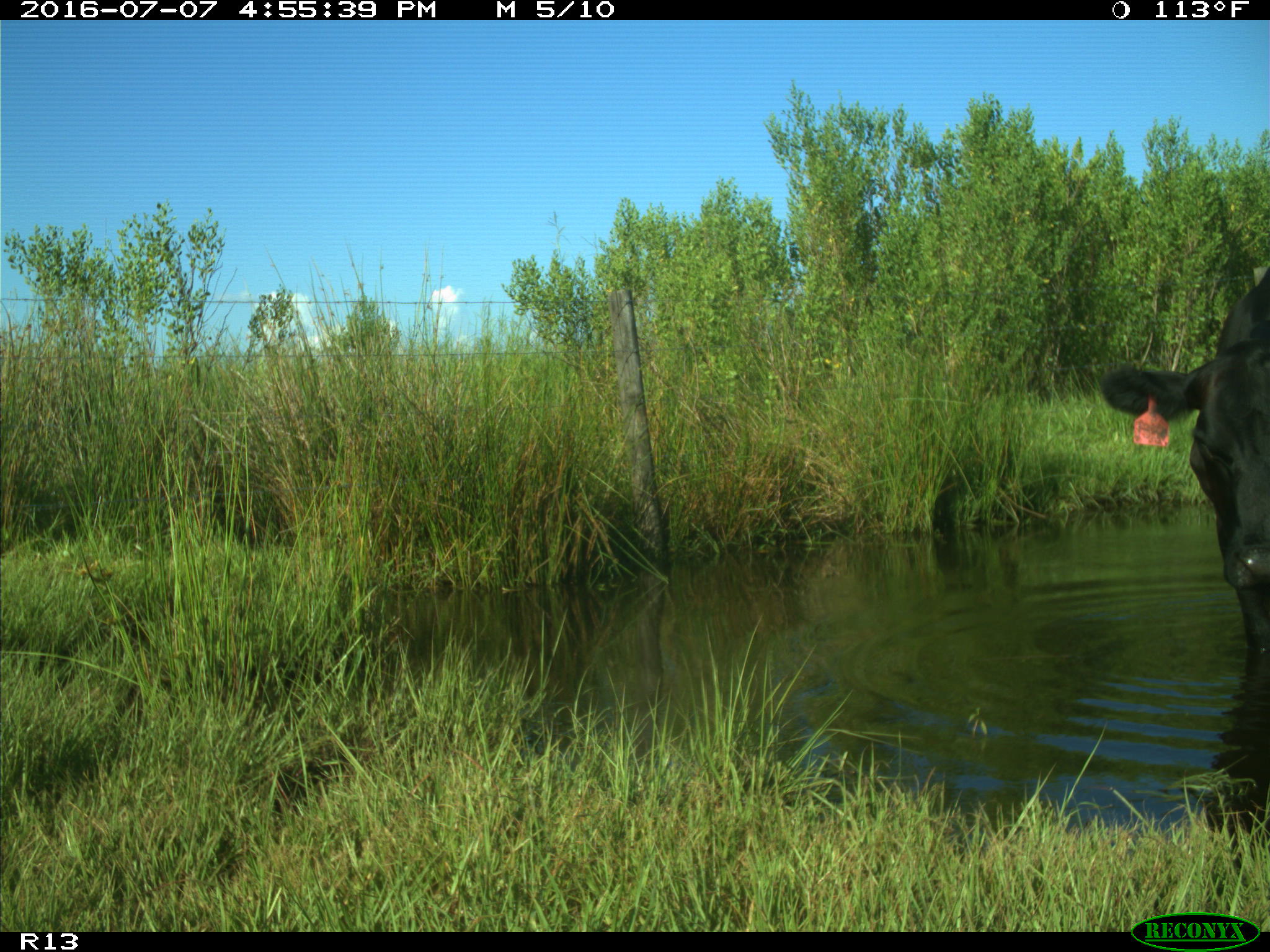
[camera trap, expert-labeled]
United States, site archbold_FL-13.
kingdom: Animalia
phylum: Chordata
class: Mammalia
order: Artiodactyla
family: Bovidae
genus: Bos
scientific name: Bos taurus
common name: domestic cow